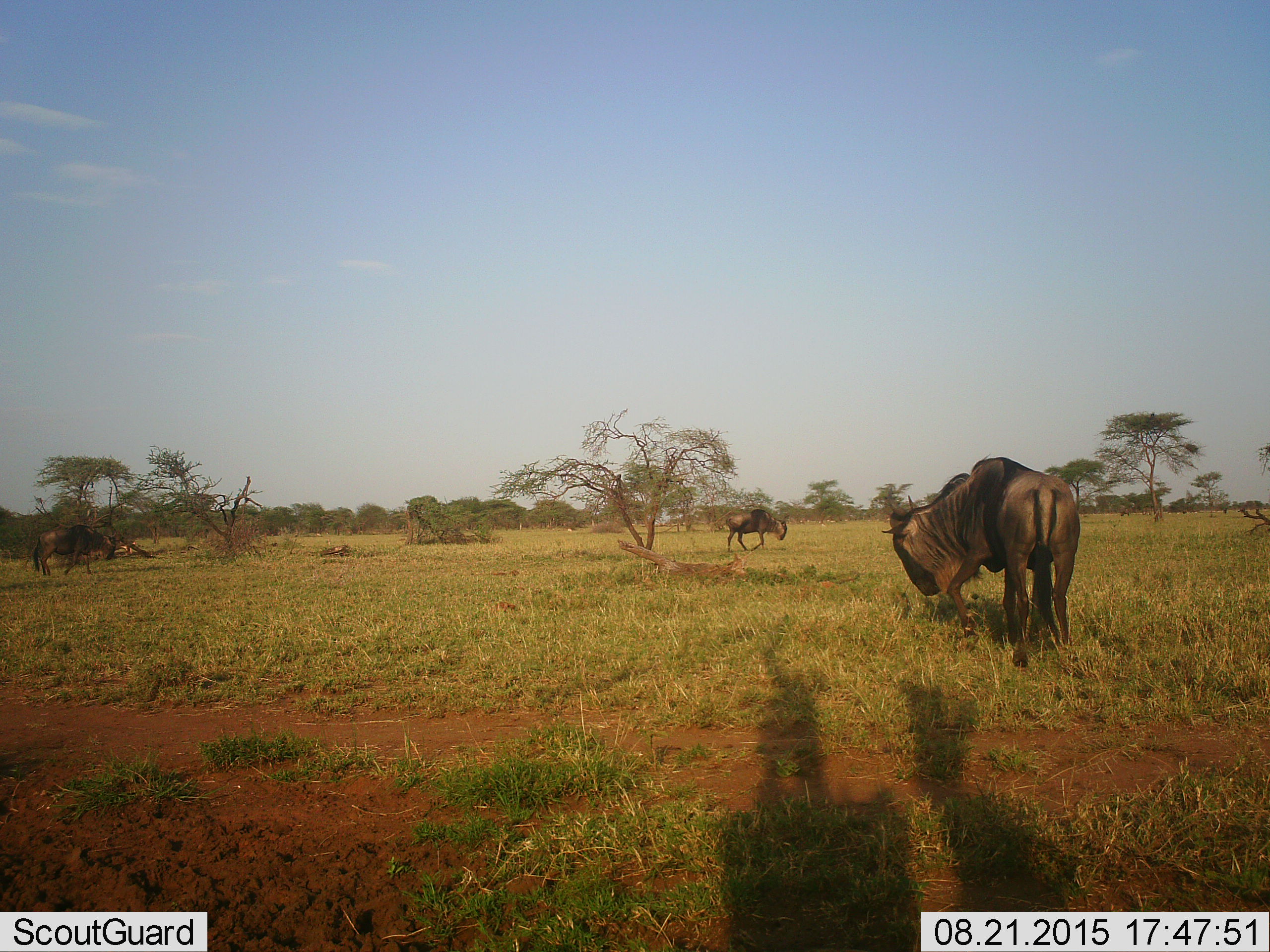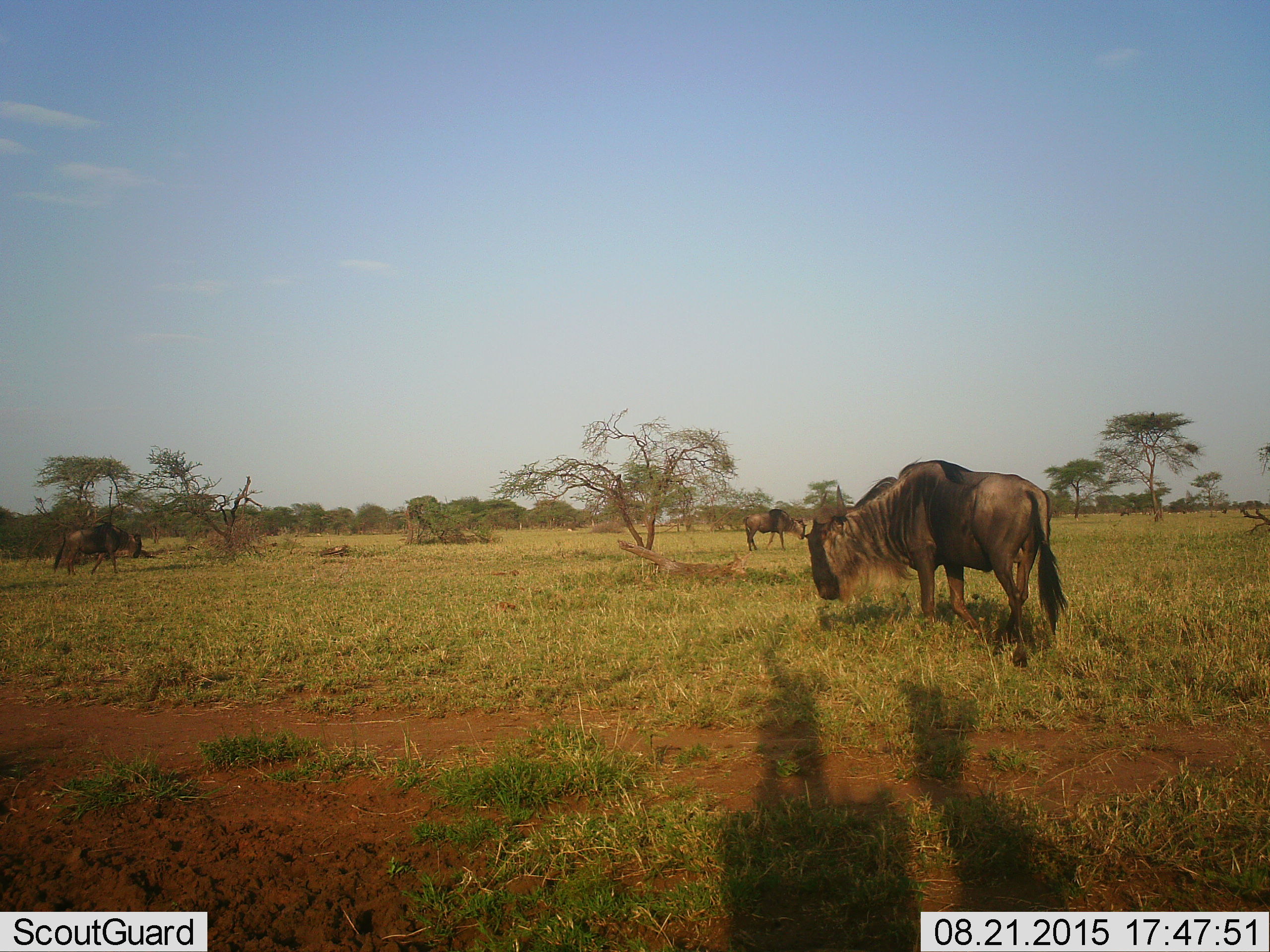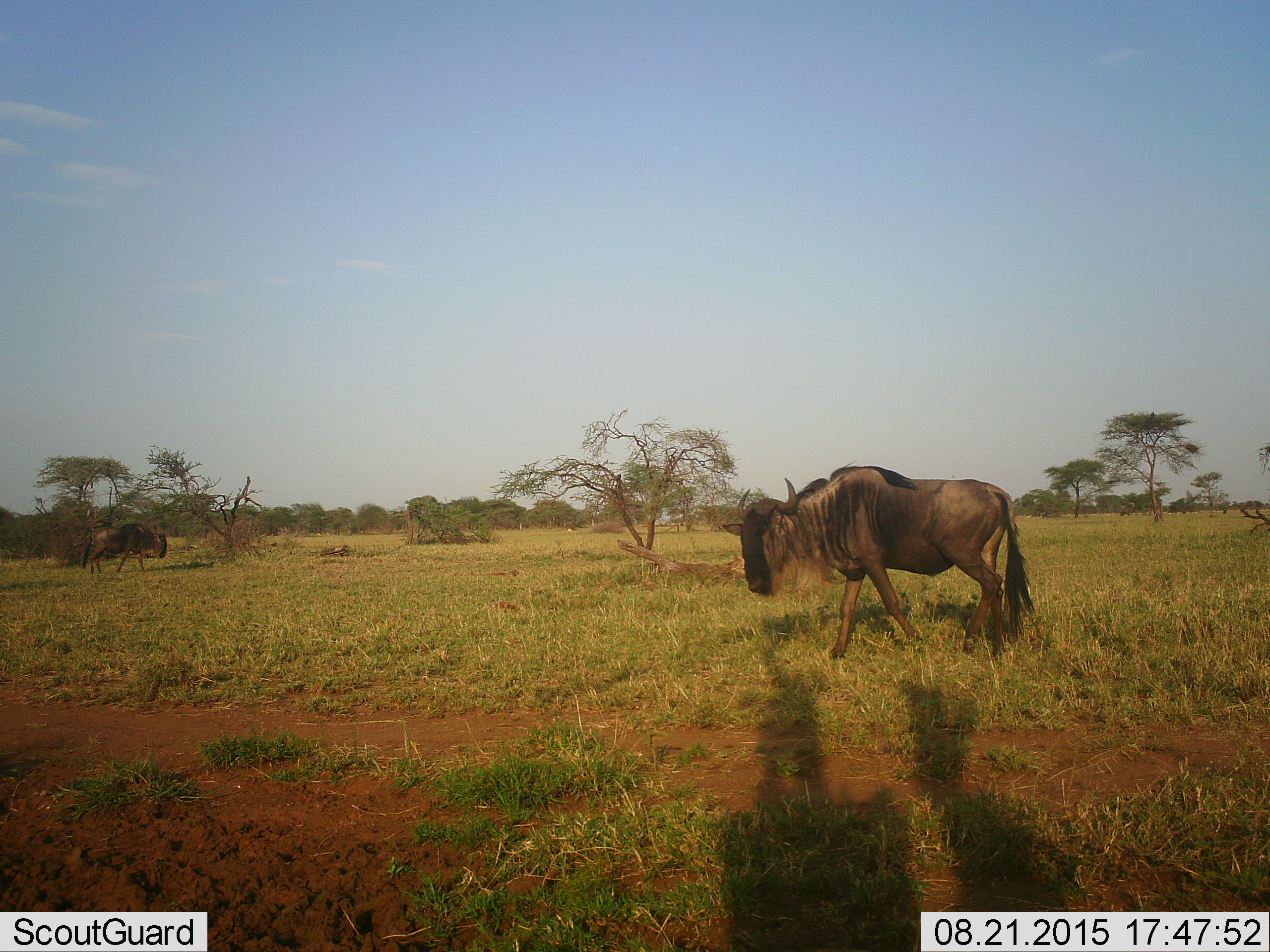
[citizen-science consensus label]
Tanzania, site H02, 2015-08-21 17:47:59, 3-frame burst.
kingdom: Animalia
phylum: Chordata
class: Mammalia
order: Artiodactyla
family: Bovidae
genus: Connochaetes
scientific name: Connochaetes taurinus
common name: blue wildebeest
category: wildebeest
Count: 3.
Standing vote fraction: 33%.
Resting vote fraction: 0%.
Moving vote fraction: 83%.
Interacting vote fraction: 0%.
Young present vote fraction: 0%.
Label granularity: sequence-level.